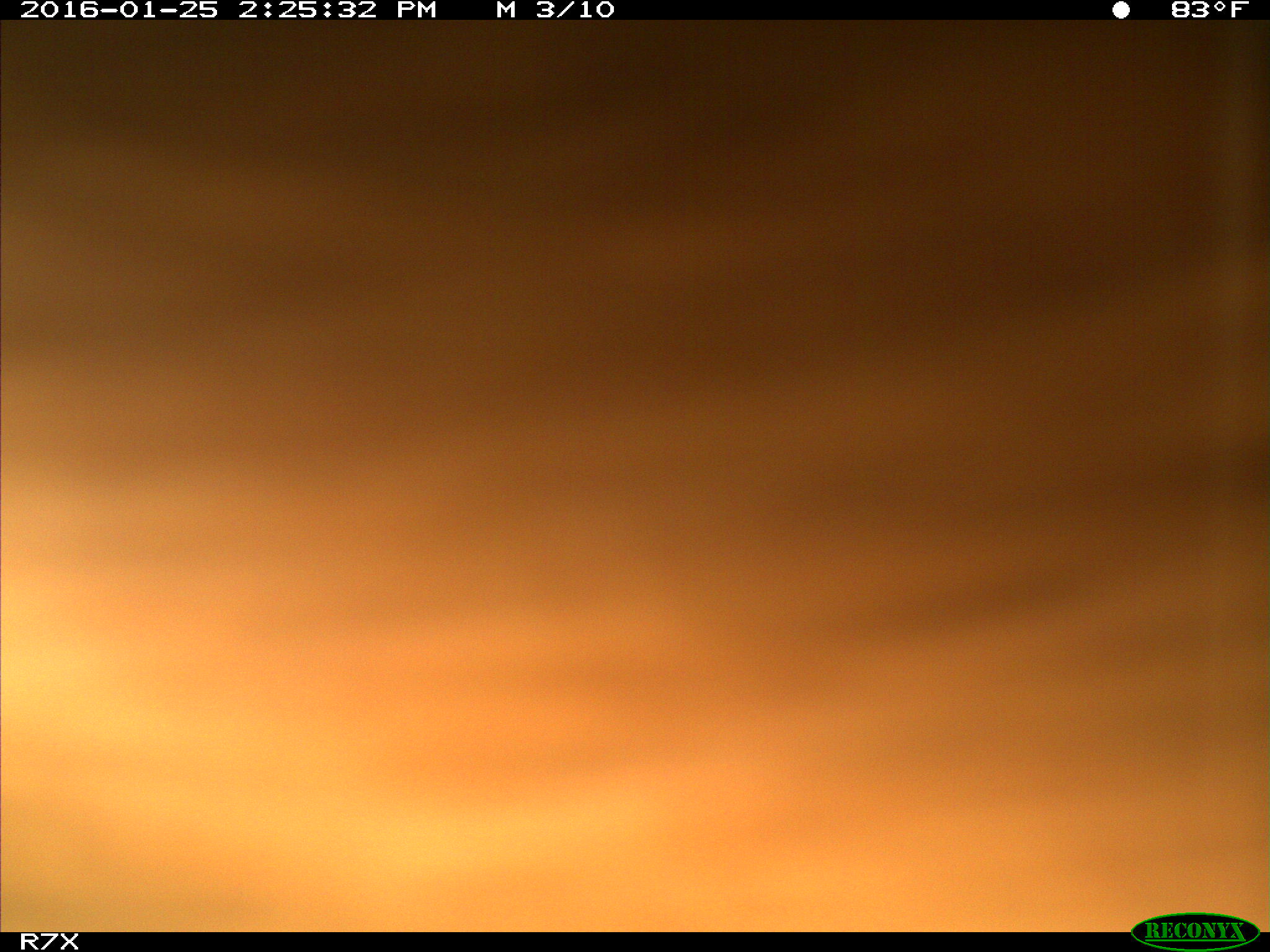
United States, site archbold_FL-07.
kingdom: Animalia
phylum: Chordata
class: Mammalia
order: Artiodactyla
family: Bovidae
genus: Bos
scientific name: Bos taurus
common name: domestic cow